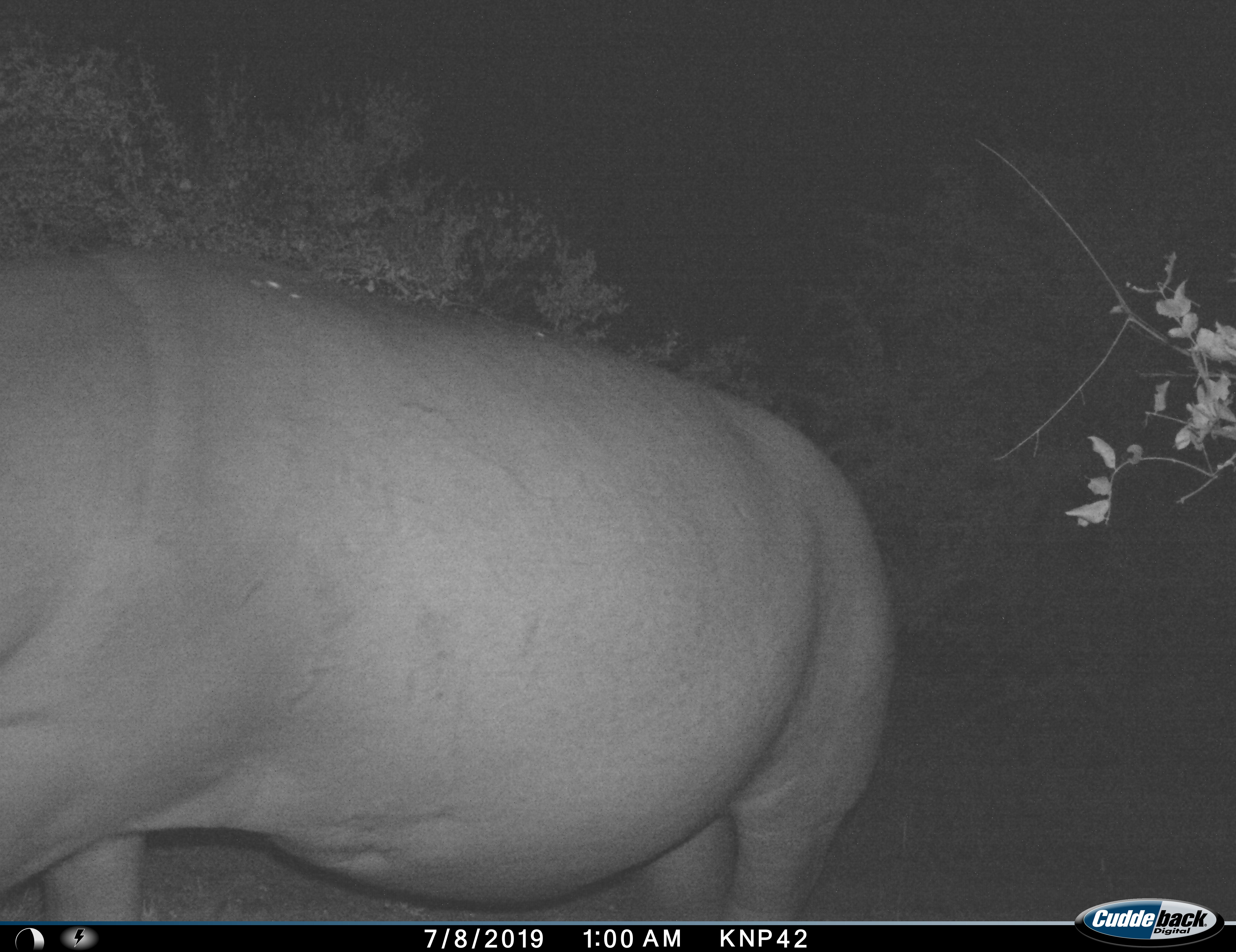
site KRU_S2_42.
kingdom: Animalia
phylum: Chordata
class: Mammalia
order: Artiodactyla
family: Hippopotamidae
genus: Hippopotamus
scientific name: Hippopotamus amphibius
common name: hippopotamus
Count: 1.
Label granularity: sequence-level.